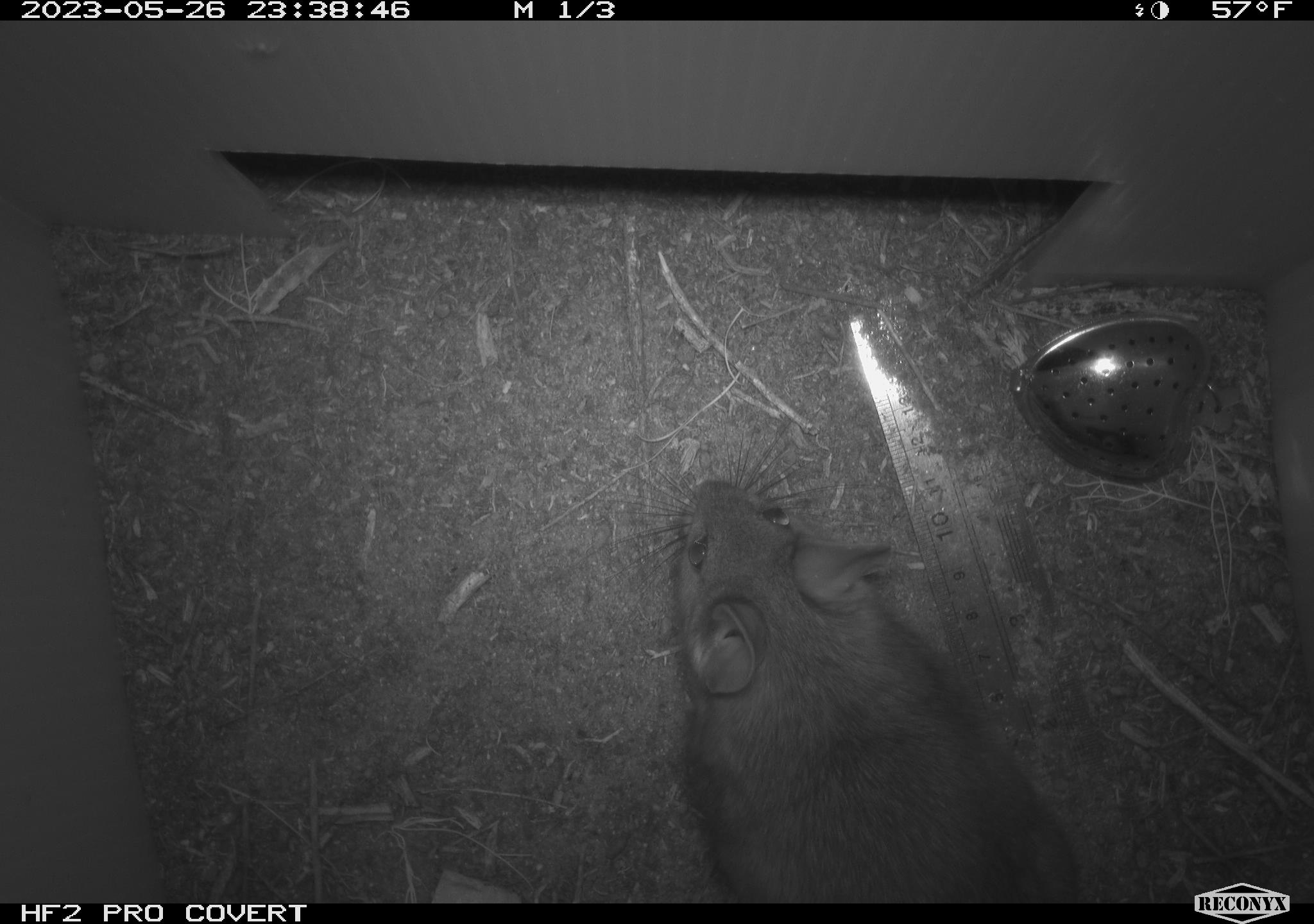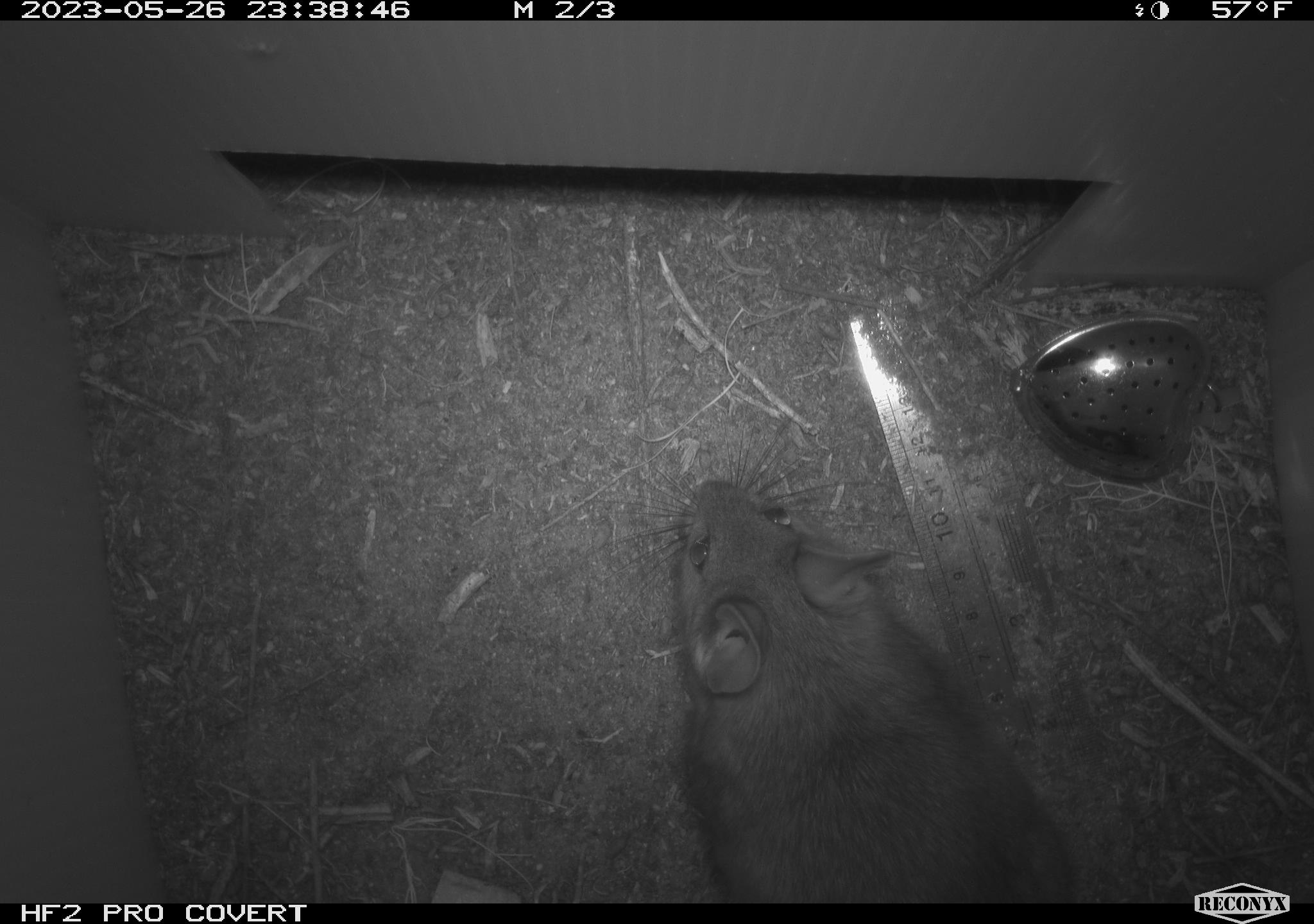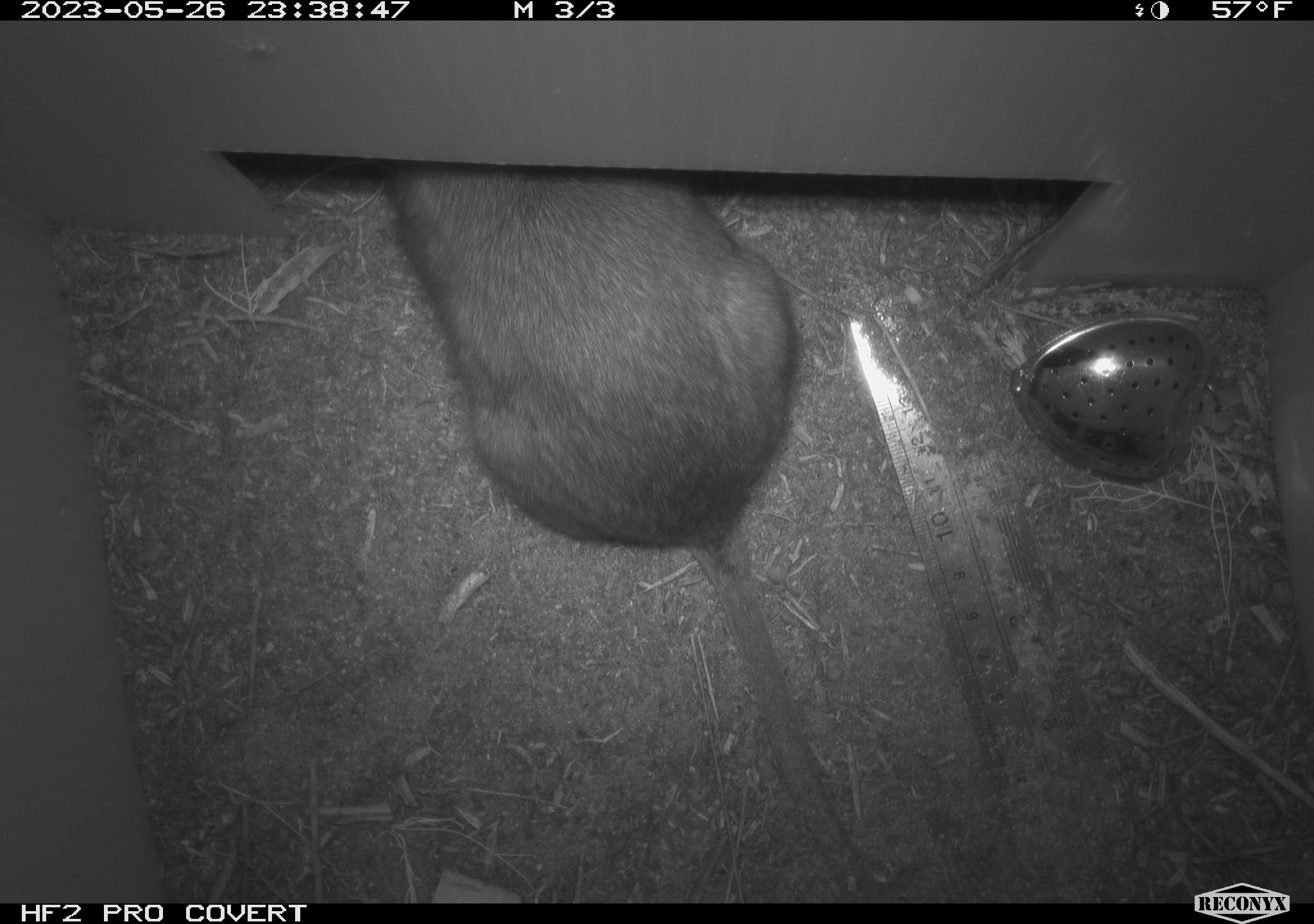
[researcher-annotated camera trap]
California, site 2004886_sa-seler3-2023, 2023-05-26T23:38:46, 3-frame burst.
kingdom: Animalia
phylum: Chordata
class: Mammalia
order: Rodentia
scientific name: Rodentia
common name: woodrat or rat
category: woodrat or rat species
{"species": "woodrat or rat species (woodrat or rat) (Rodentia)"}